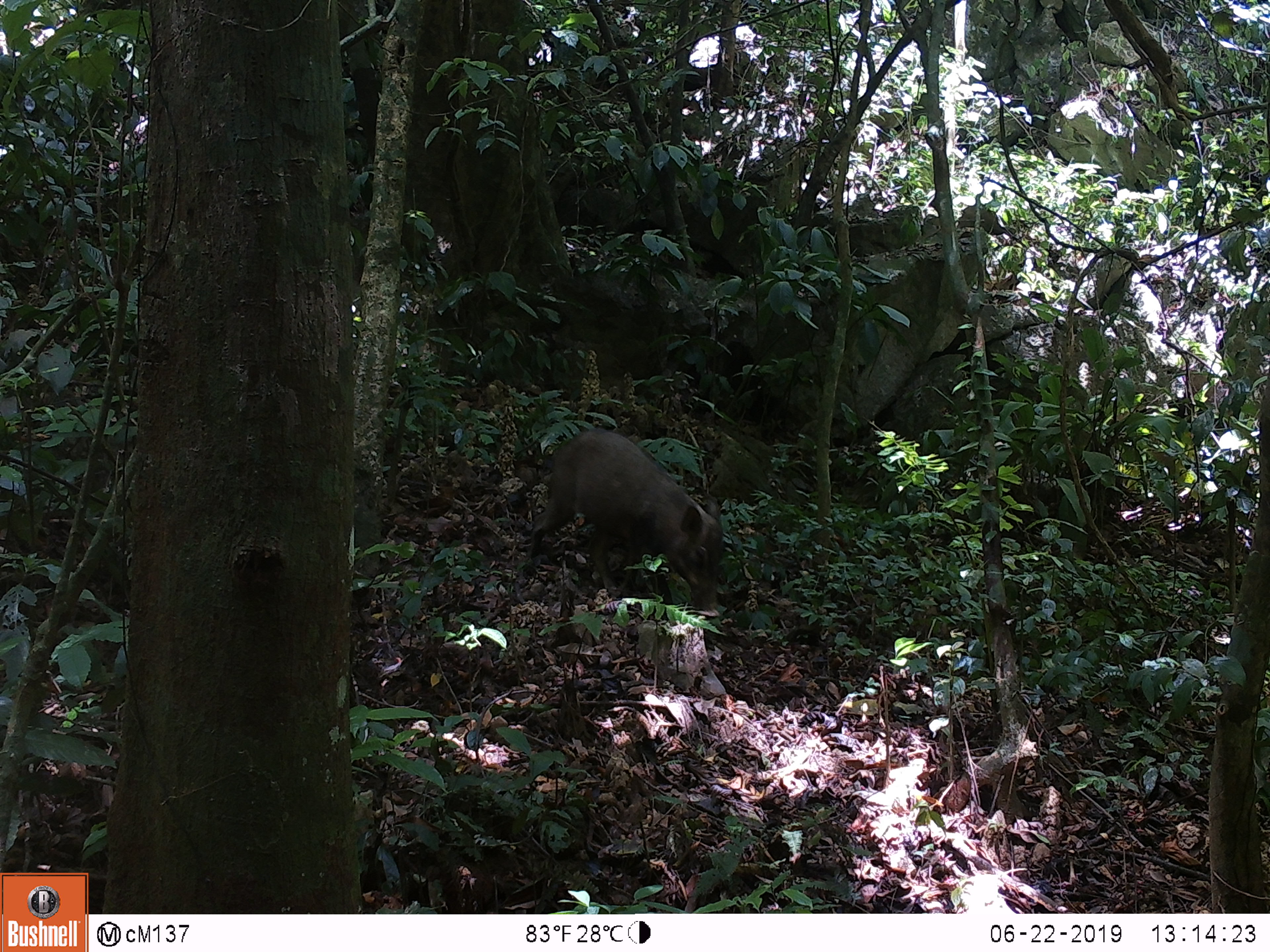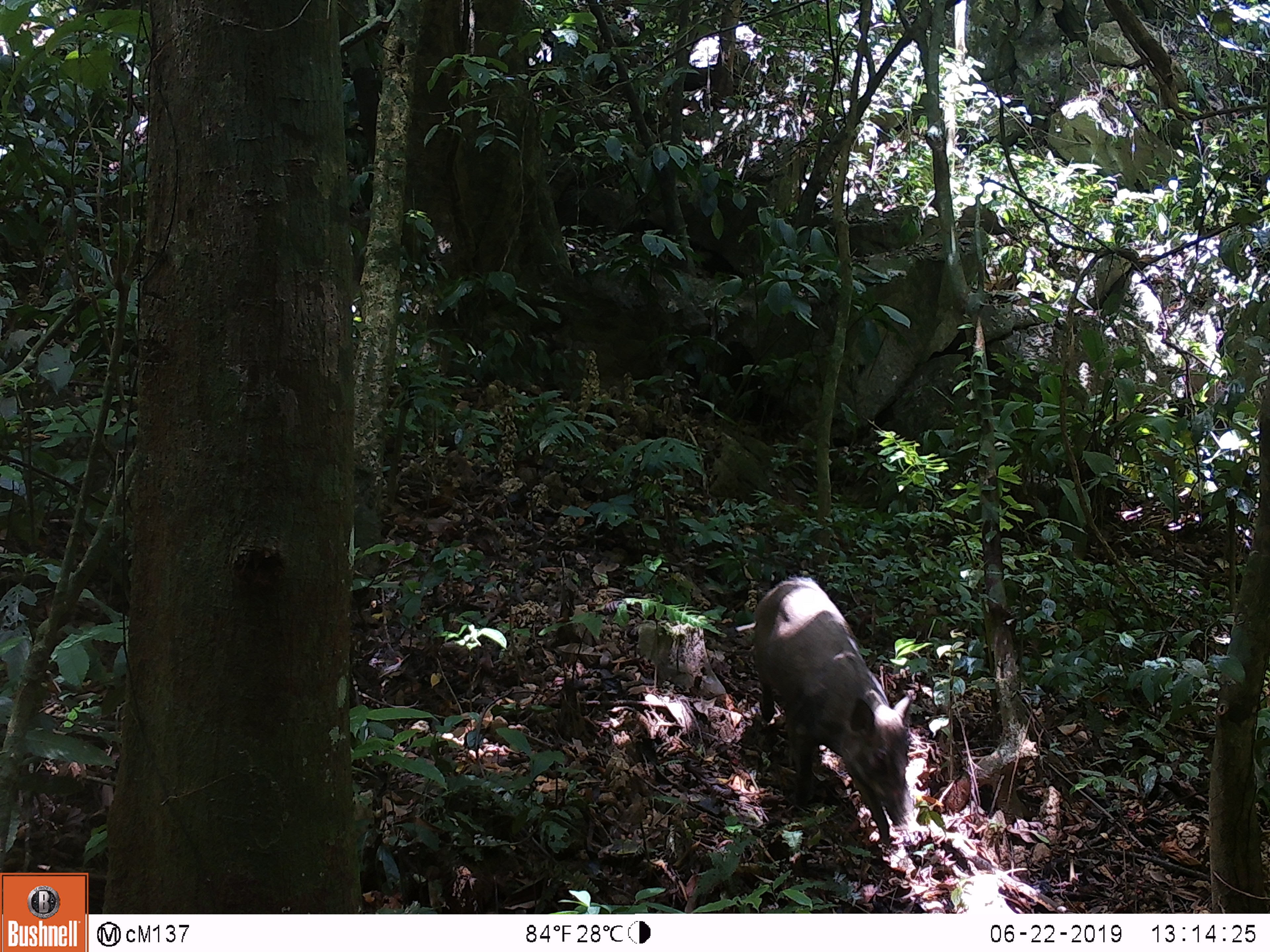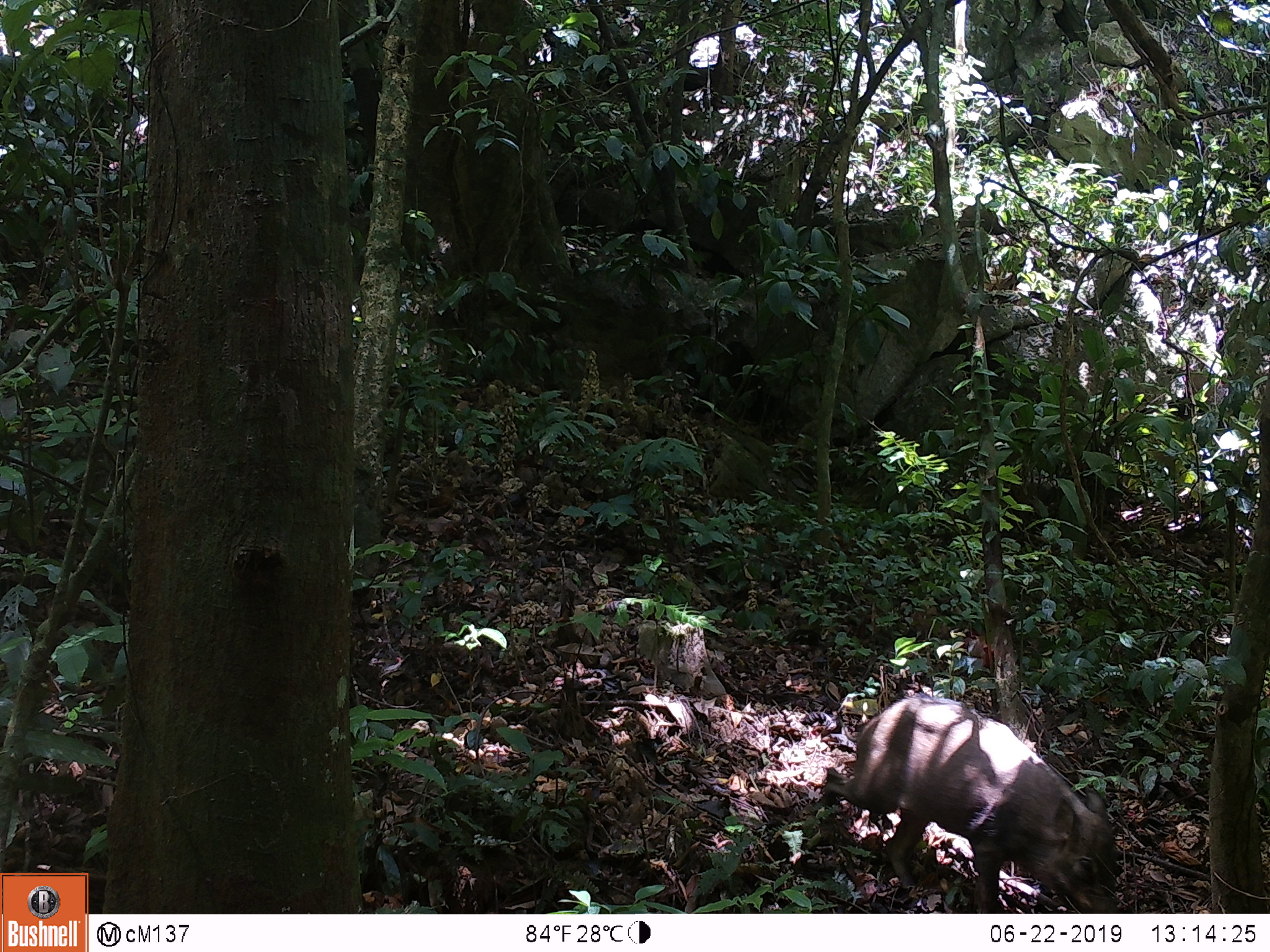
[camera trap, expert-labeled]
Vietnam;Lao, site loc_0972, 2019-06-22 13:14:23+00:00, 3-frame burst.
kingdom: Animalia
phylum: Chordata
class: Mammalia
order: Artiodactyla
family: Suidae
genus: Sus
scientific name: Sus scrofa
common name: eurasian wild pig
Eurasian wild pig (Sus scrofa). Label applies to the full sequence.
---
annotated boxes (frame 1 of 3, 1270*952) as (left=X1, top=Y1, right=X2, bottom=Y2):
eurasian wild pig: (left=525, top=425, right=724, bottom=612)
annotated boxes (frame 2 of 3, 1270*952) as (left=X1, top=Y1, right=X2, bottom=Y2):
eurasian wild pig: (left=749, top=576, right=913, bottom=847)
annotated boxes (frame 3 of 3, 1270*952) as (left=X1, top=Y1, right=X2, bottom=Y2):
eurasian wild pig: (left=821, top=691, right=1121, bottom=912)